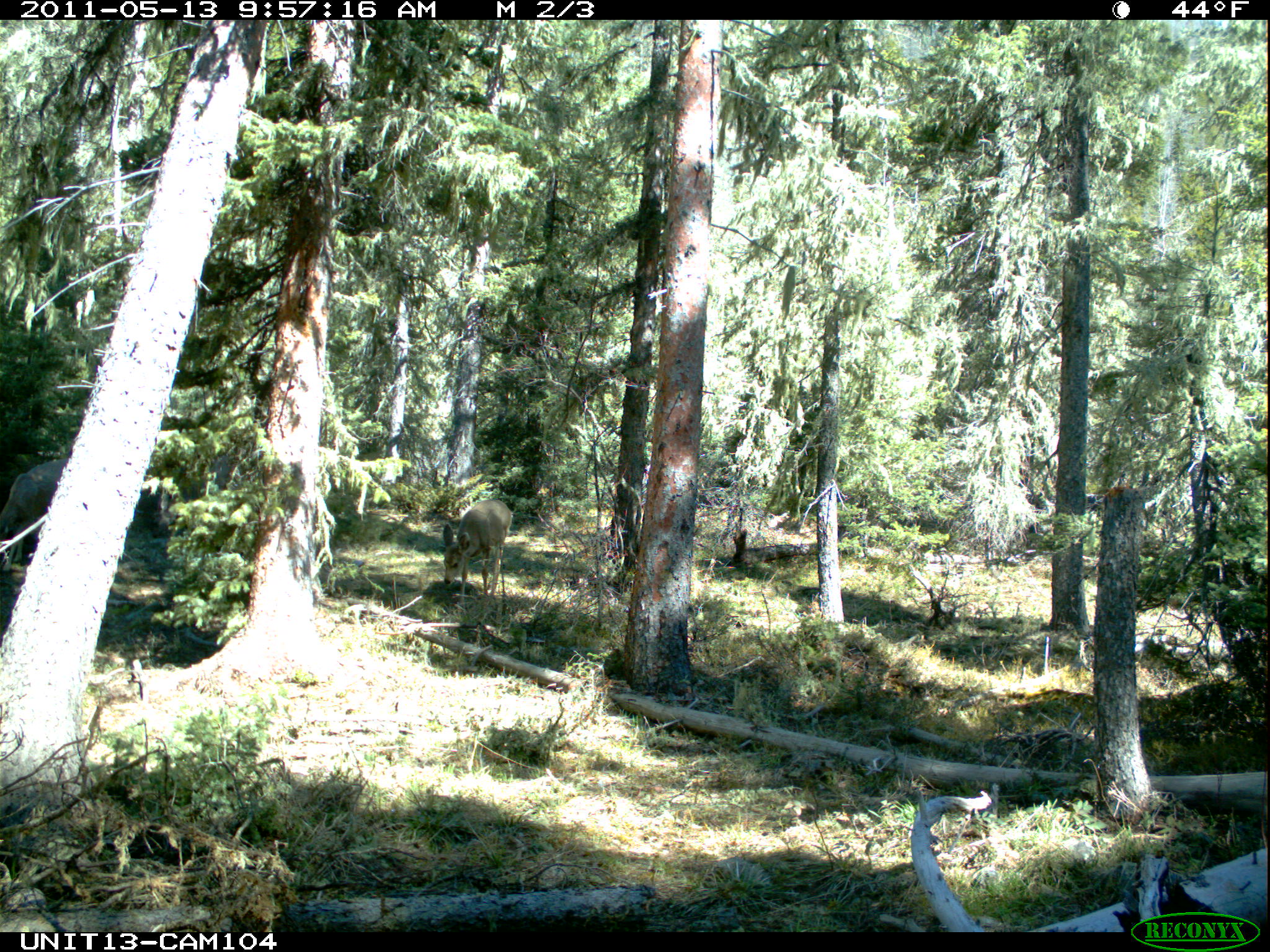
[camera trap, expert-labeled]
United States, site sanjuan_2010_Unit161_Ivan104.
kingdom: Animalia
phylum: Chordata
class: Mammalia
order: Artiodactyla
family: Cervidae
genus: Odocoileus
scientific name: Odocoileus hemionus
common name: mule deer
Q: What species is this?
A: Odocoileus hemionus (mule deer).